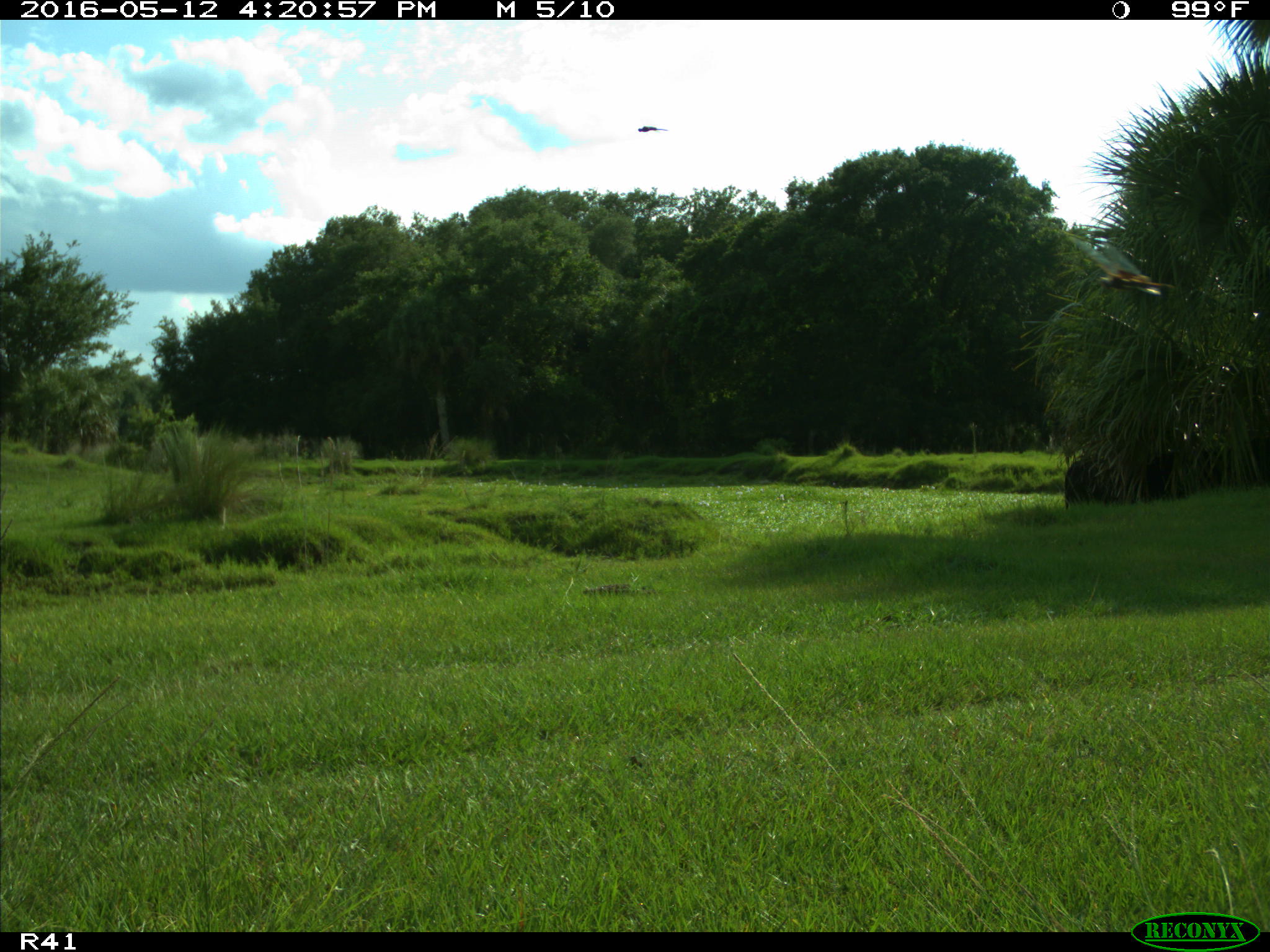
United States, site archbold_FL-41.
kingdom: Animalia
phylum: Chordata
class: Mammalia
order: Artiodactyla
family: Bovidae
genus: Bos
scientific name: Bos taurus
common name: domestic cow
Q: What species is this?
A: Bos taurus (domestic cow).